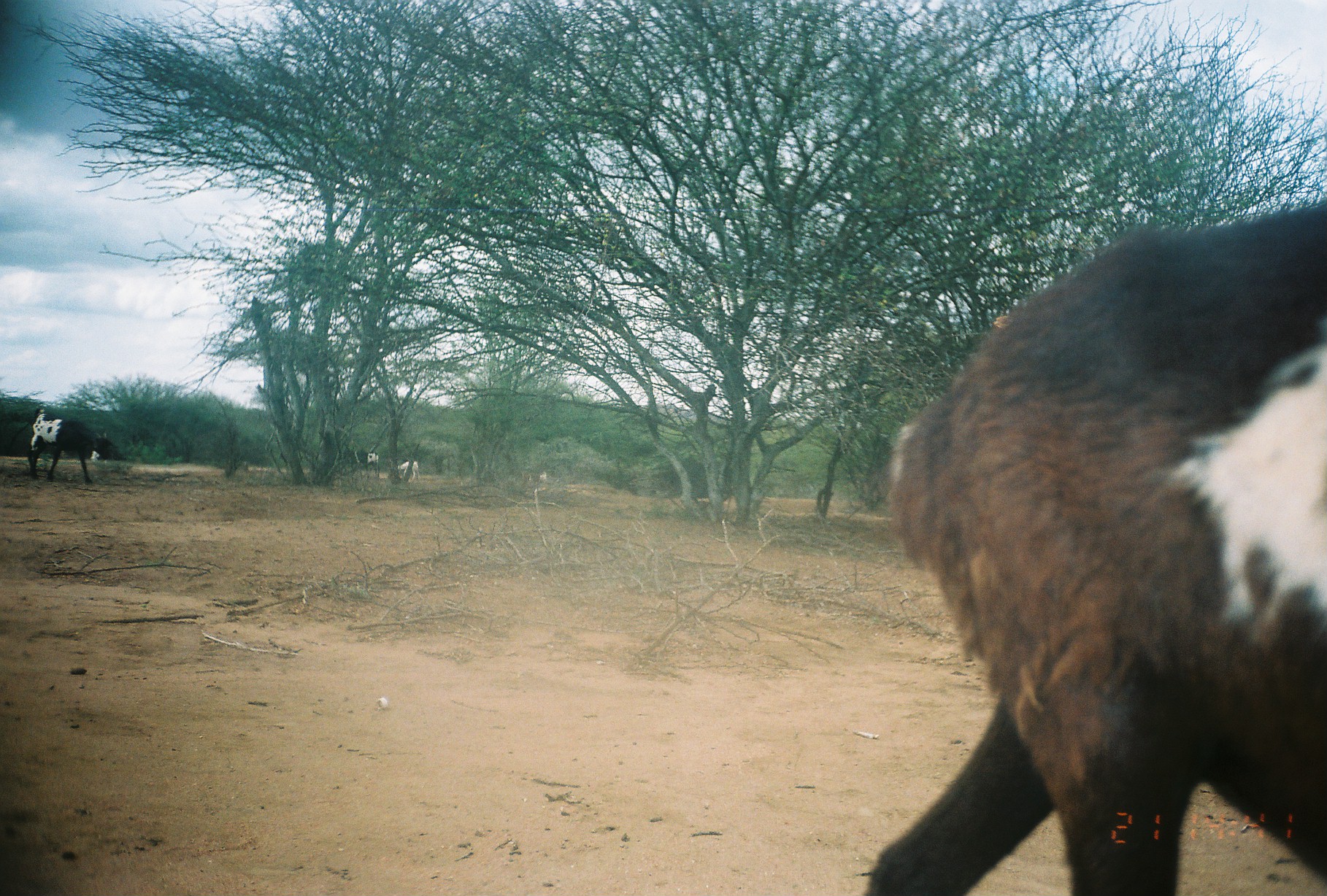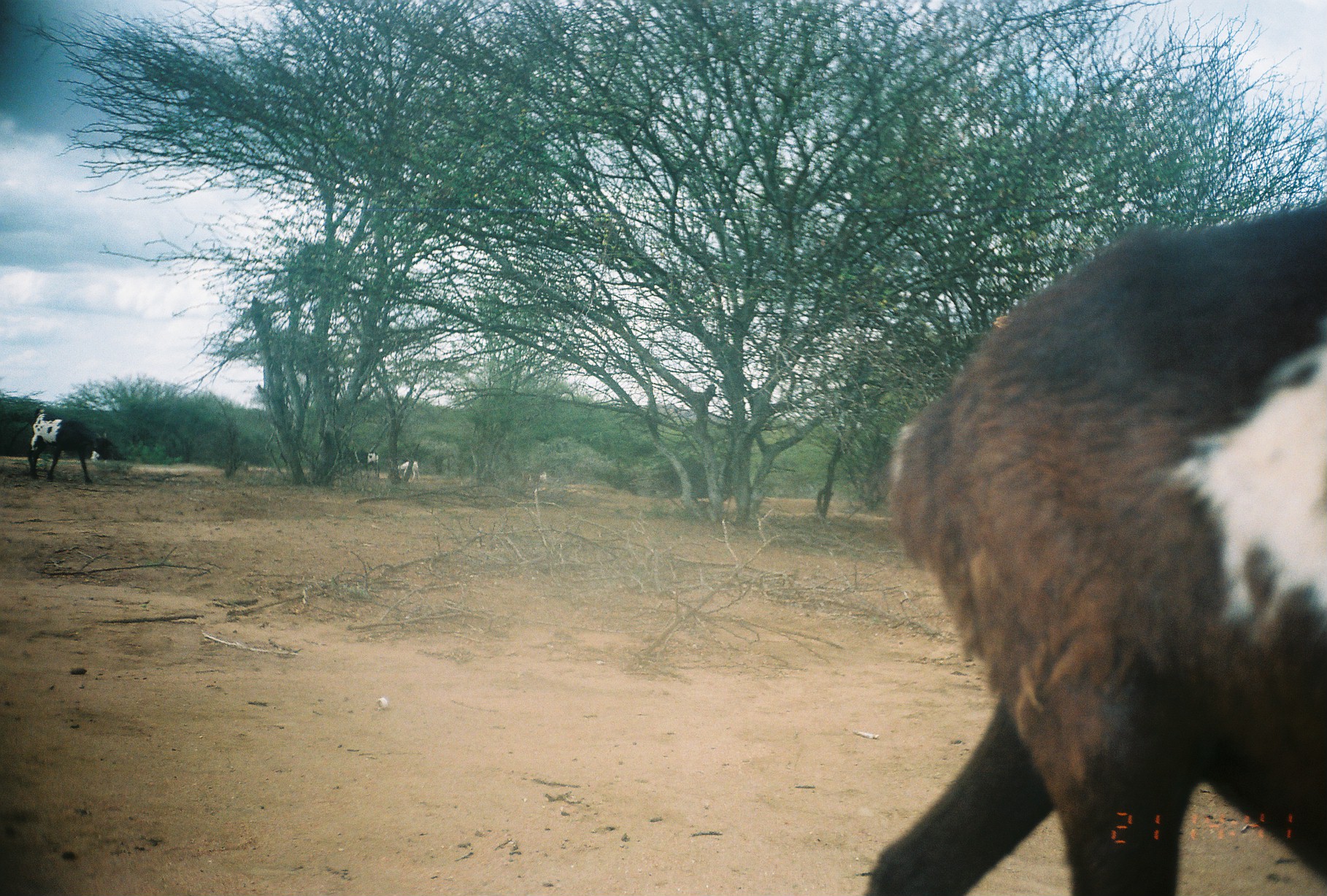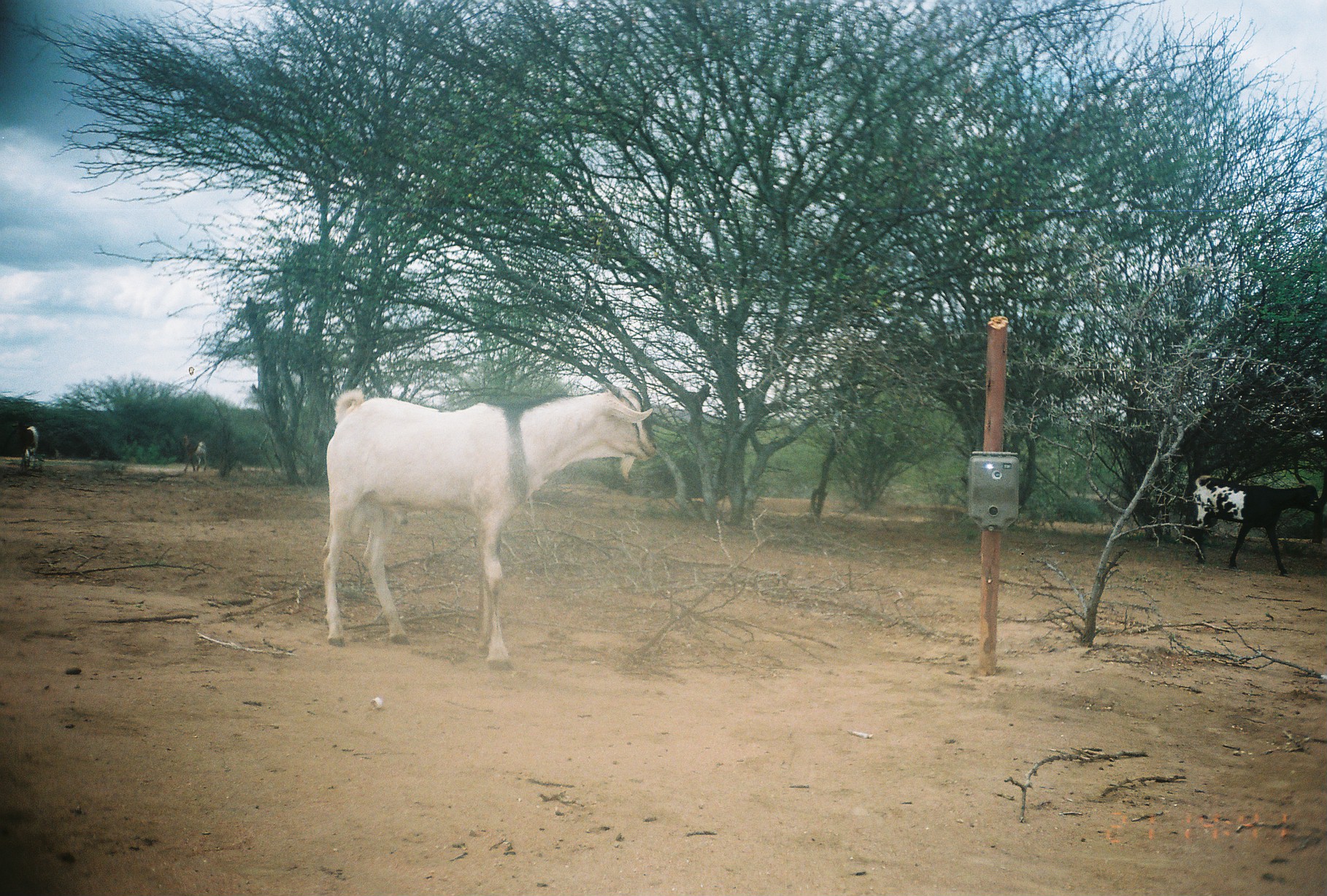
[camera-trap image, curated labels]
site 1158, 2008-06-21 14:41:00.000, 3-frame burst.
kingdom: Animalia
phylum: Chordata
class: Mammalia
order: Artiodactyla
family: Bovidae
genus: Ovis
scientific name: Ovis aries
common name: domestic sheep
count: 1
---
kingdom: Animalia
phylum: Chordata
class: Mammalia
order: Artiodactyla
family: Bovidae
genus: Capra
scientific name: Capra aegagrus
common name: wild goat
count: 5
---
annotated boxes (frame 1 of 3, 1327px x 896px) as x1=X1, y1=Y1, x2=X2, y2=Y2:
ovis aries: x1=856, y1=193, x2=1324, y2=893; x1=25, y1=407, x2=119, y2=485; x1=341, y1=450, x2=379, y2=478; x1=398, y1=459, x2=419, y2=480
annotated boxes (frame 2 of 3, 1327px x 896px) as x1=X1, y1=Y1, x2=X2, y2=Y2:
capra aegagrus: x1=858, y1=193, x2=1324, y2=894; x1=24, y1=404, x2=127, y2=486; x1=343, y1=448, x2=379, y2=478; x1=397, y1=460, x2=419, y2=480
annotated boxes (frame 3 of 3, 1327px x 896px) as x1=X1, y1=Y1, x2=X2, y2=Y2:
capra aegagrus: x1=320, y1=379, x2=659, y2=672; x1=1188, y1=470, x2=1323, y2=577; x1=13, y1=419, x2=39, y2=468; x1=181, y1=433, x2=207, y2=472